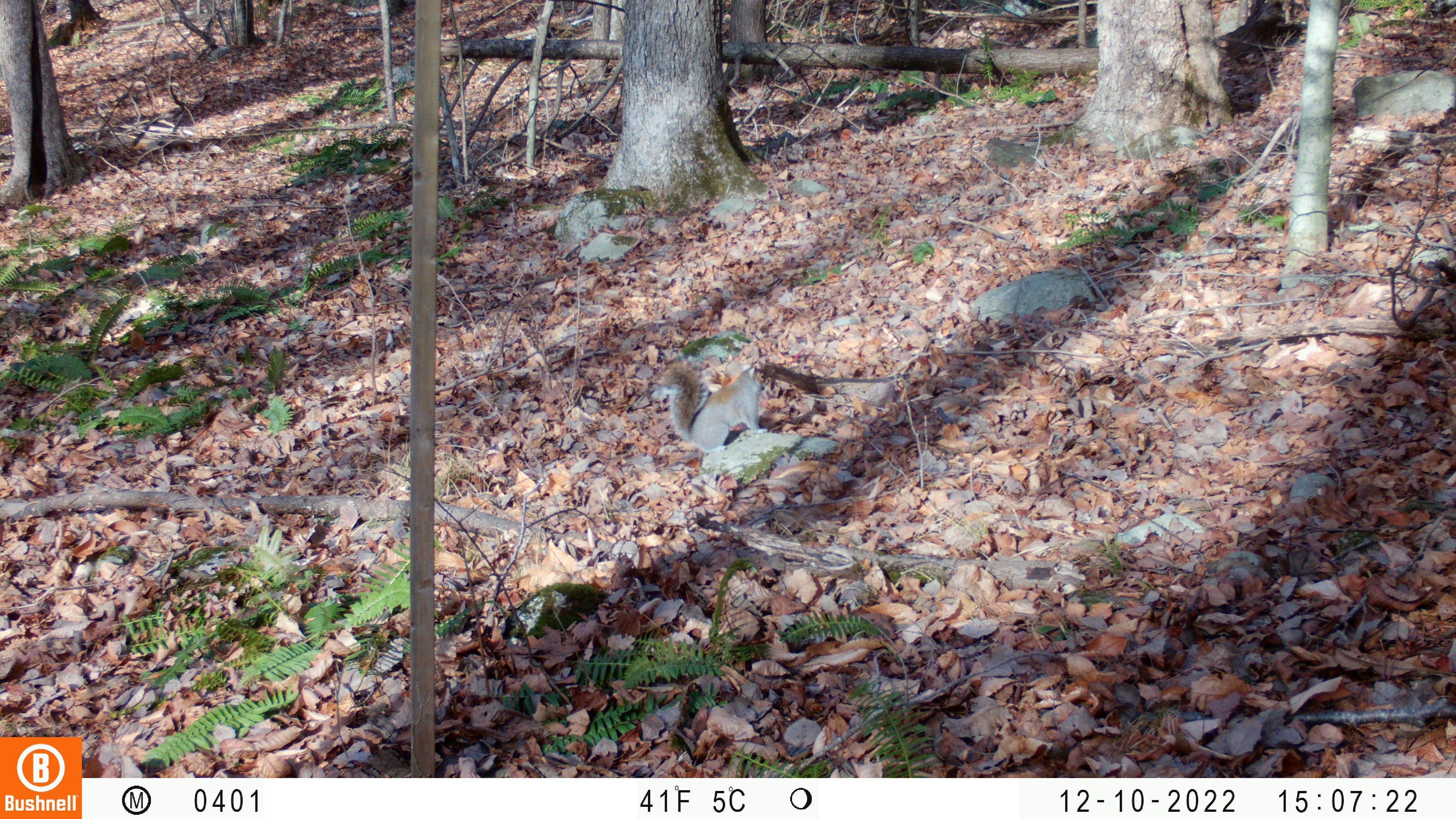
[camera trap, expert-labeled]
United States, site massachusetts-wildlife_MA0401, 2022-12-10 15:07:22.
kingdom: Animalia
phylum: Chordata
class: Mammalia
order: Rodentia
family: Sciuridae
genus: Sciurus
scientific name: Sciurus carolinensis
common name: gray squirrel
Gray squirrel (Sciurus carolinensis).